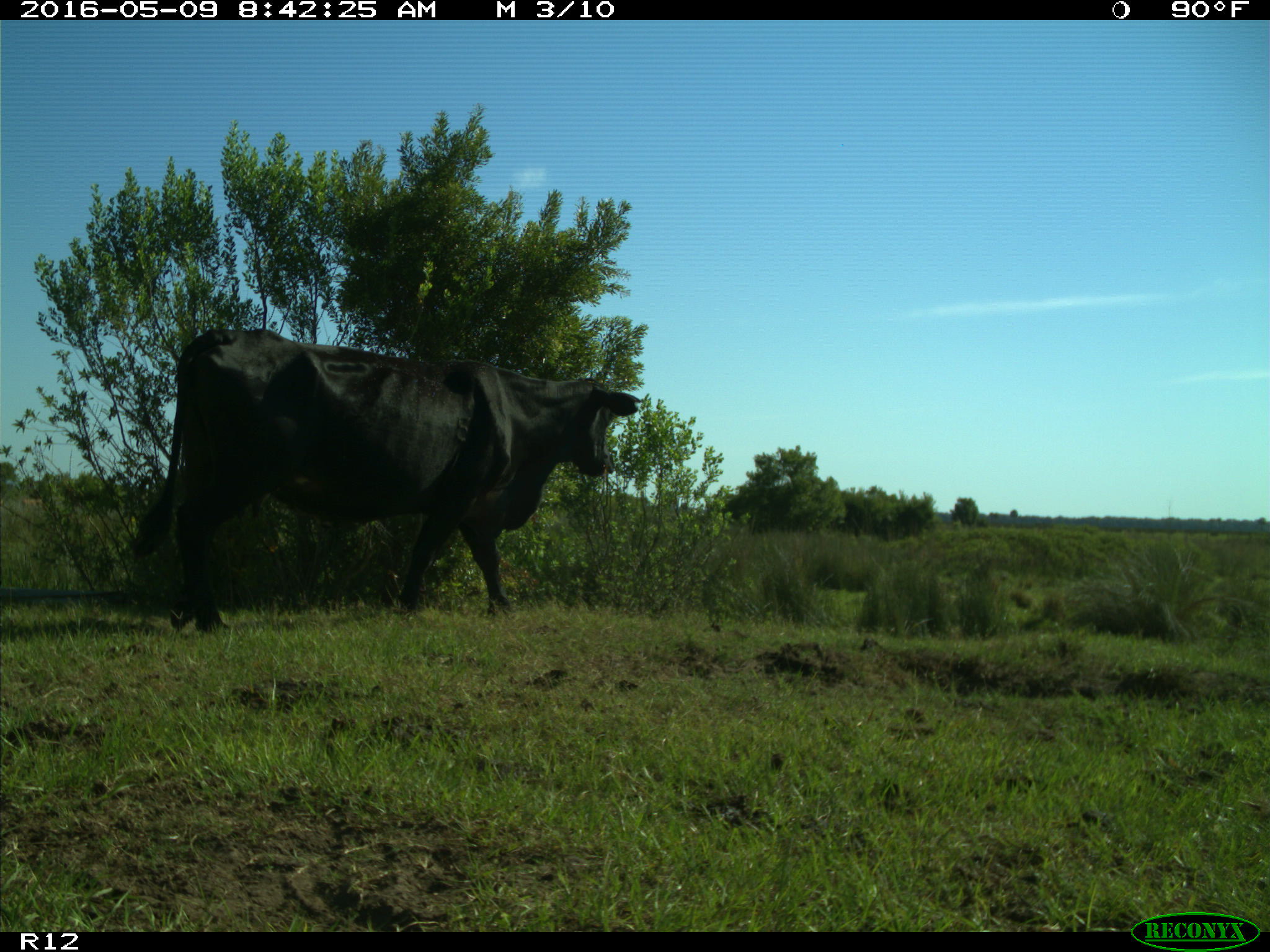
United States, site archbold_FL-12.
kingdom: Animalia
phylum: Chordata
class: Mammalia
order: Artiodactyla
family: Bovidae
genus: Bos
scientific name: Bos taurus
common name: domestic cow